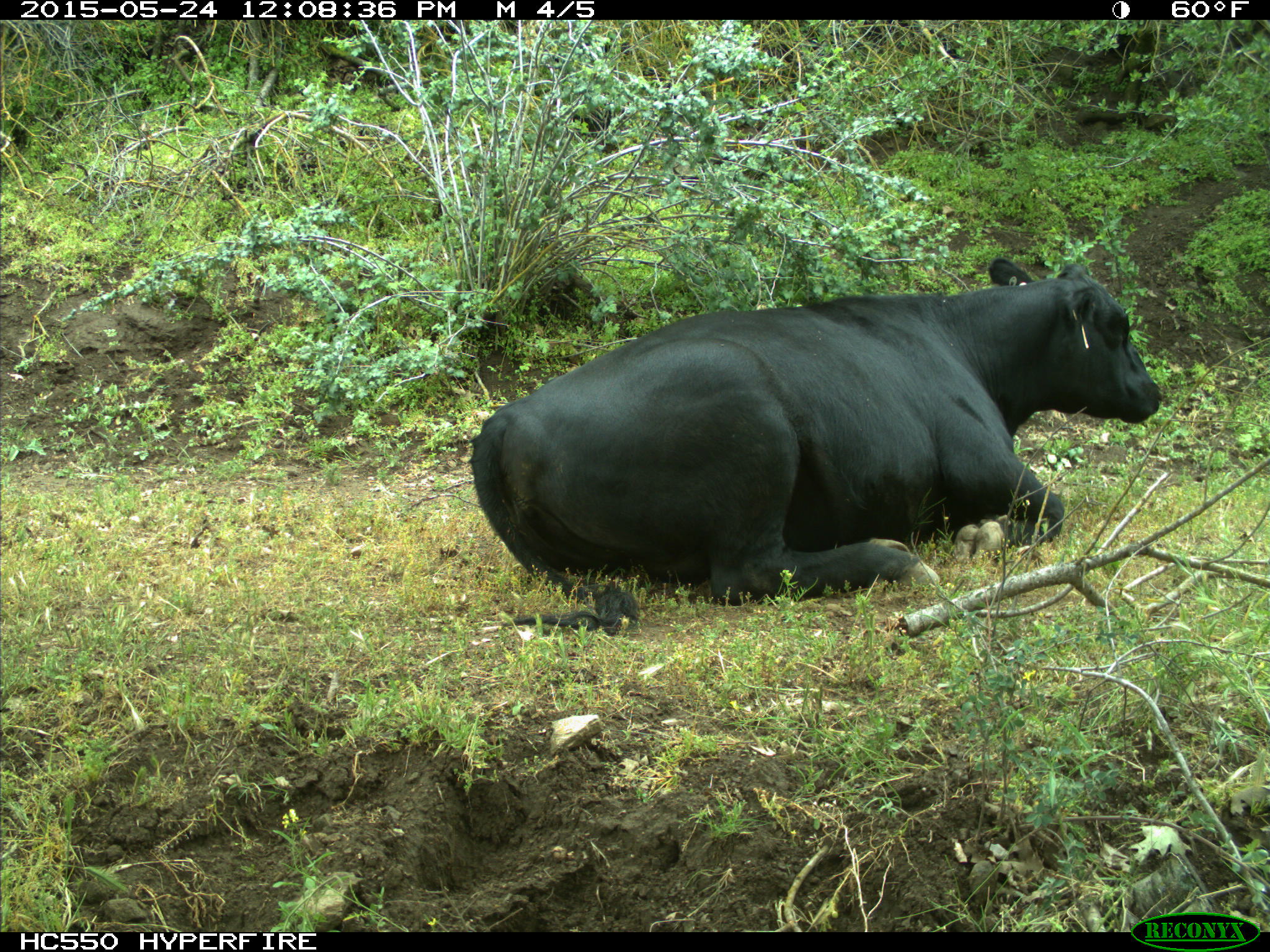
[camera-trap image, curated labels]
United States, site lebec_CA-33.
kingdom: Animalia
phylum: Chordata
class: Mammalia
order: Artiodactyla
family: Bovidae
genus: Bos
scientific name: Bos taurus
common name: domestic cow